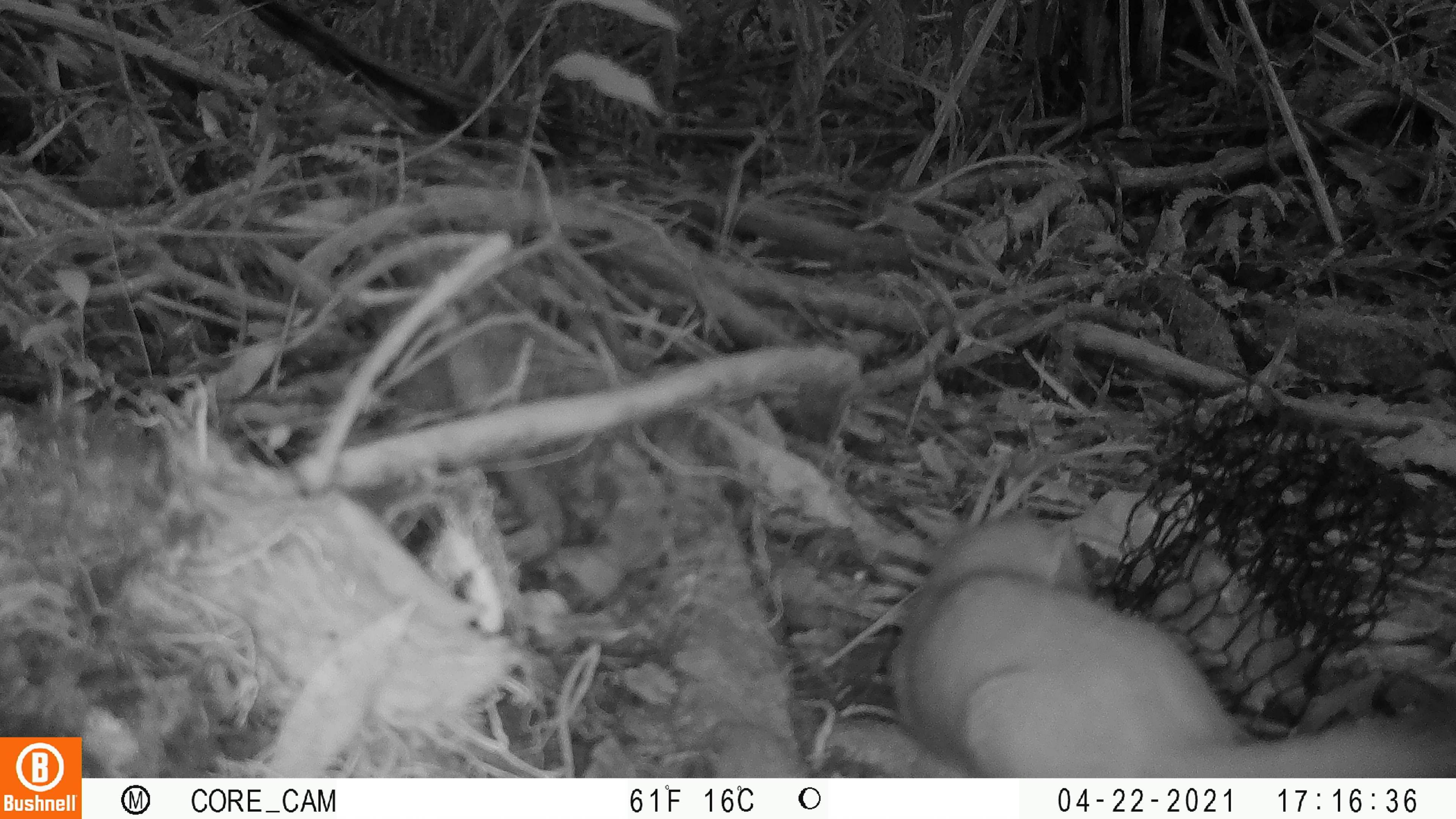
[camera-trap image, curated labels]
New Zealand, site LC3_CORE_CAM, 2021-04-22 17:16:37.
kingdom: Animalia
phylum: Chordata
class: Mammalia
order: Carnivora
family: Mustelidae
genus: Mustela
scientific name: Mustela erminea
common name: stoat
Stoat (Mustela erminea).